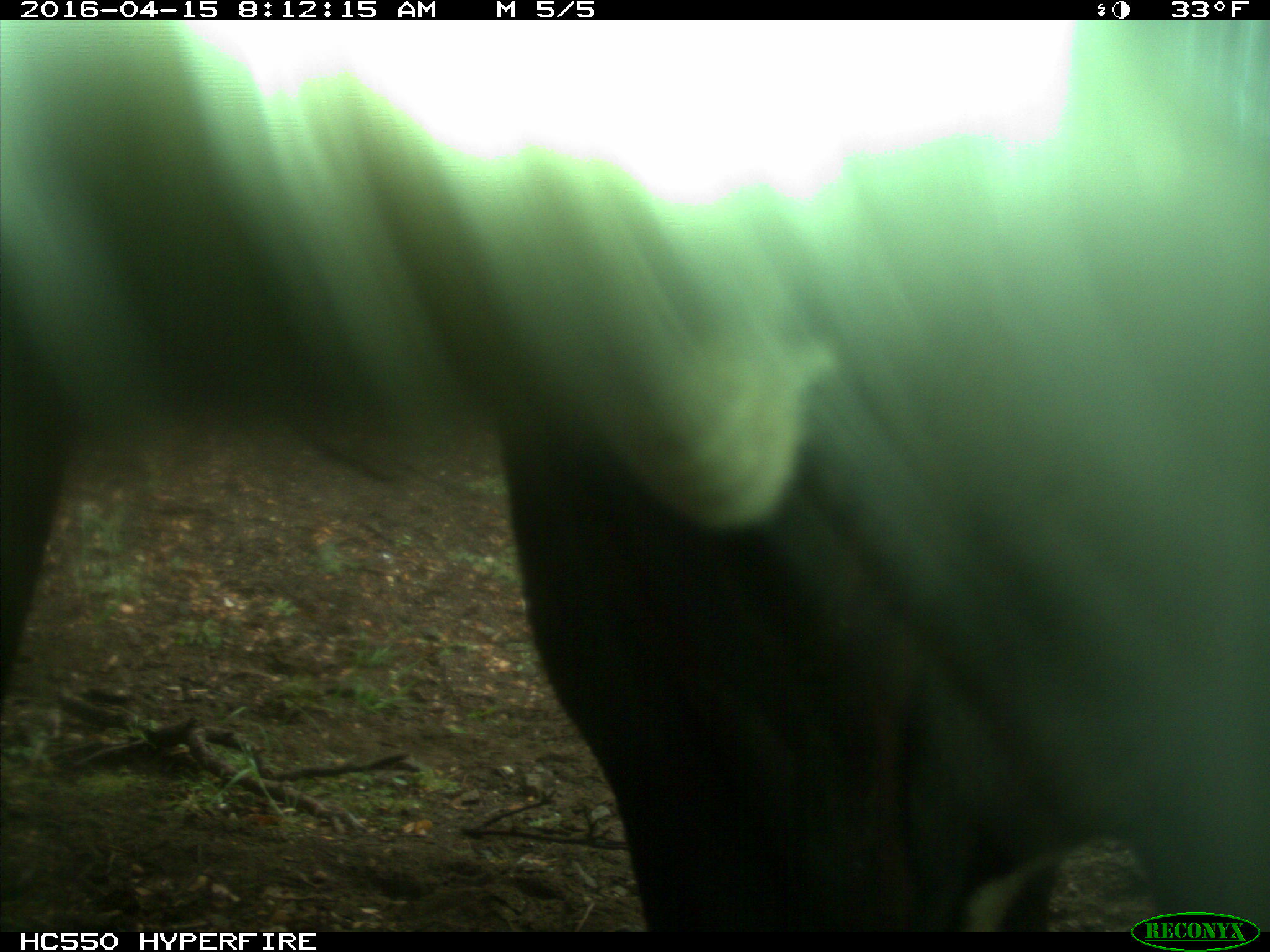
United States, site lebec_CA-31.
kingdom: Animalia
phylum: Chordata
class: Mammalia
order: Artiodactyla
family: Bovidae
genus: Bos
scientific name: Bos taurus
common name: domestic cow